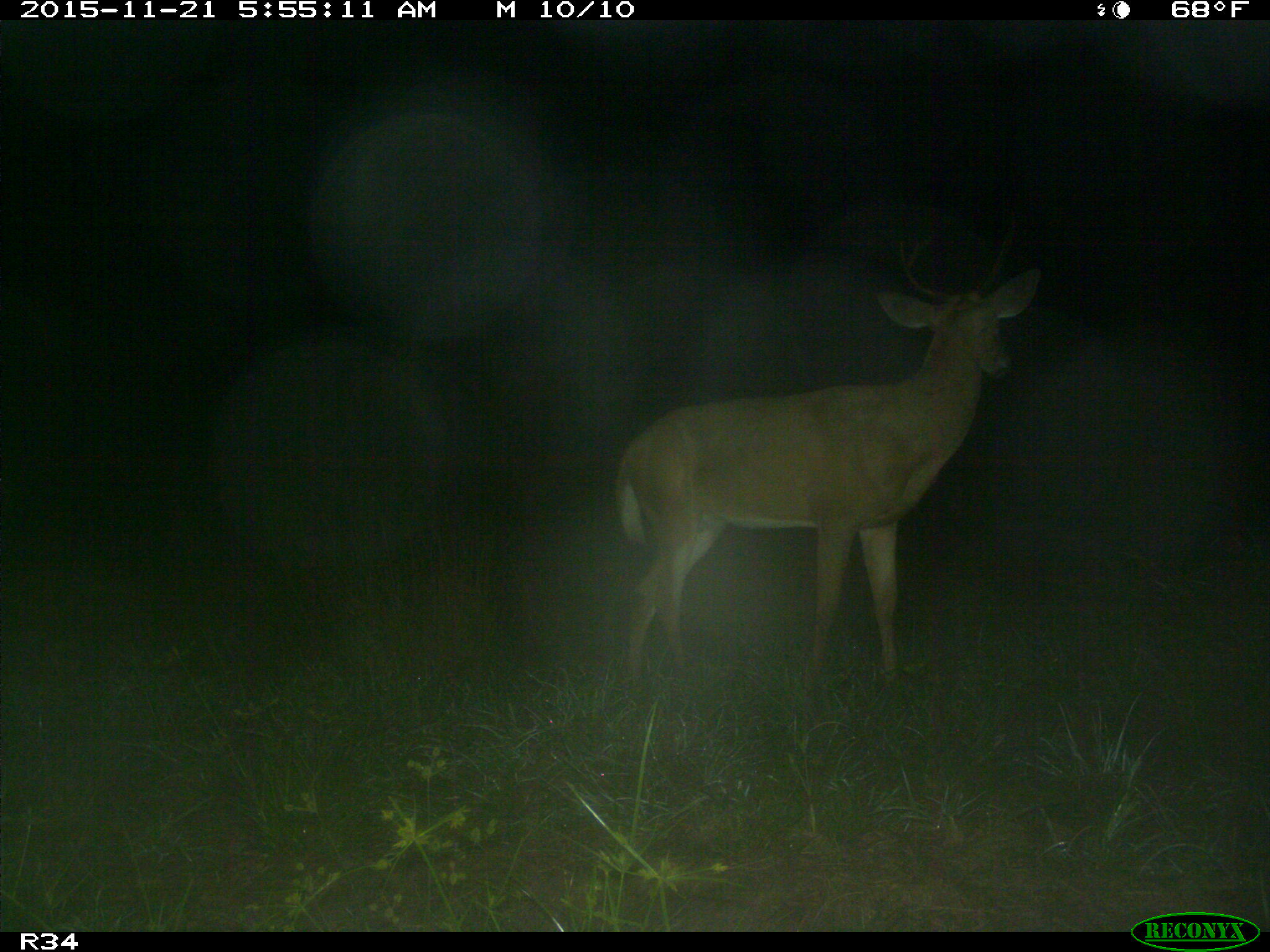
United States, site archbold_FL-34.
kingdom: Animalia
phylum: Chordata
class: Mammalia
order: Artiodactyla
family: Cervidae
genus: Odocoileus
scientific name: Odocoileus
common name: deer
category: unidentified deer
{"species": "unidentified deer (deer) (Odocoileus)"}